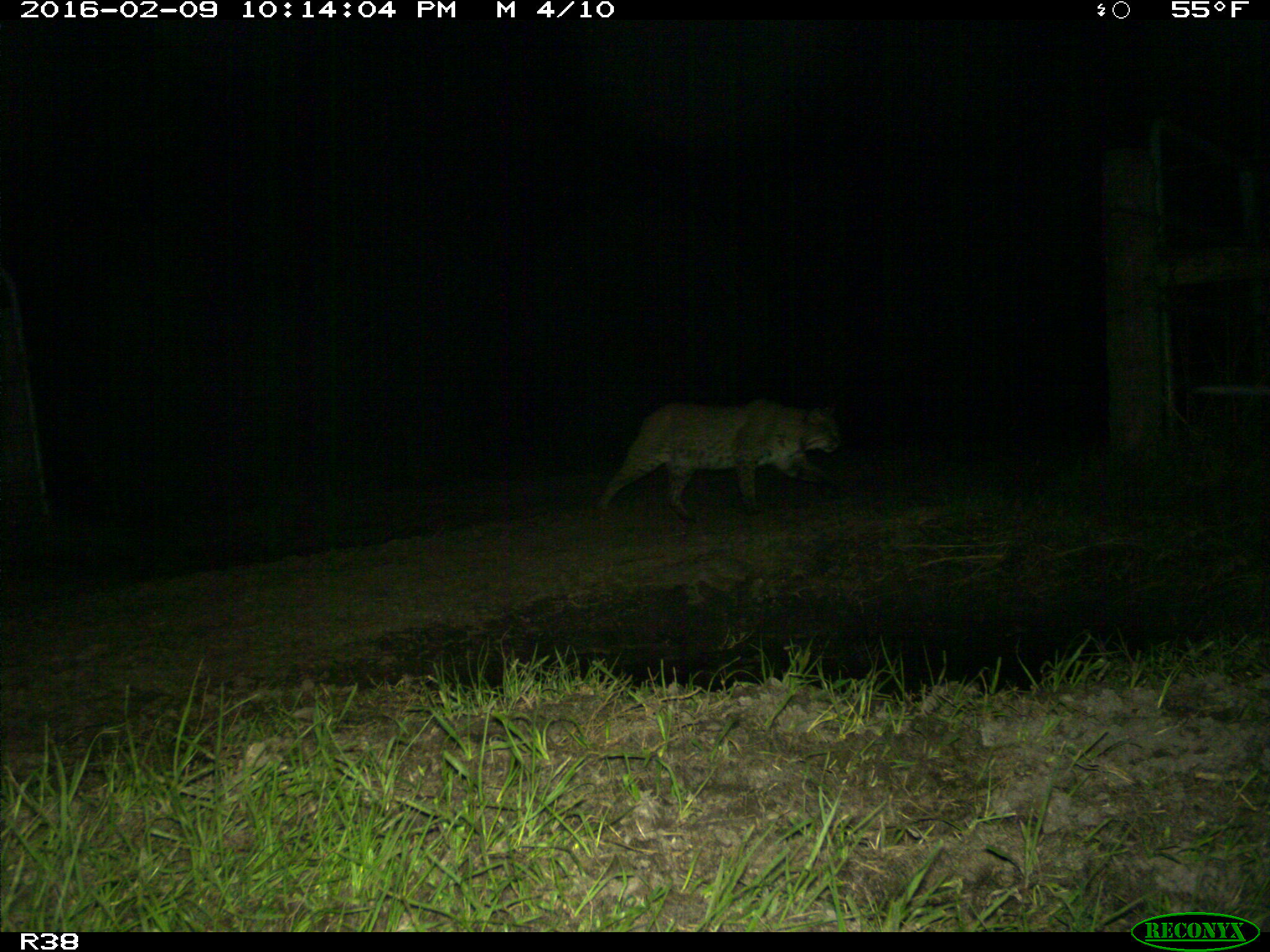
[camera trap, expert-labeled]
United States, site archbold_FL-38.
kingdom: Animalia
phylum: Chordata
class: Mammalia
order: Carnivora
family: Felidae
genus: Lynx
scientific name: Lynx rufus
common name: bobcat